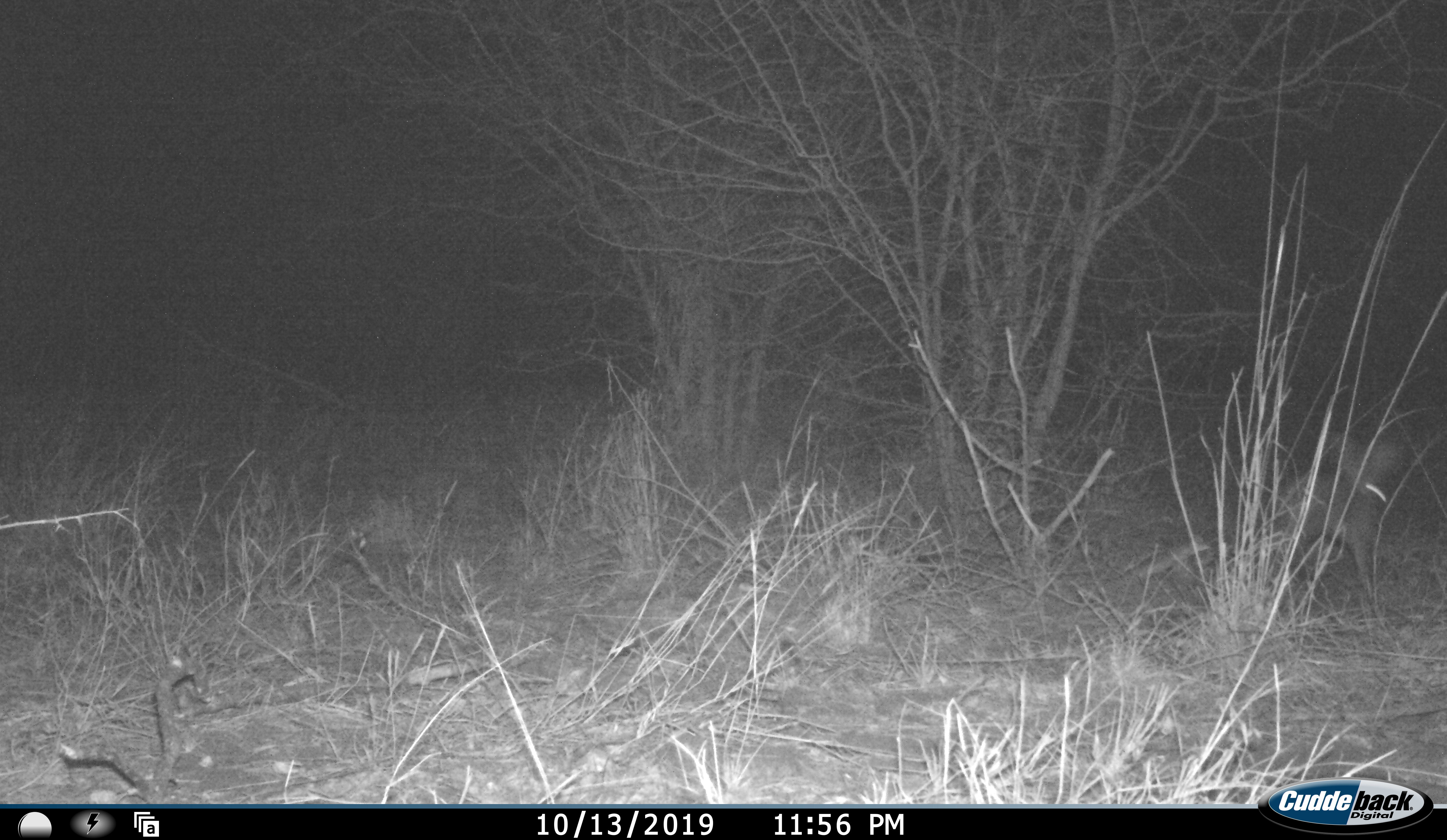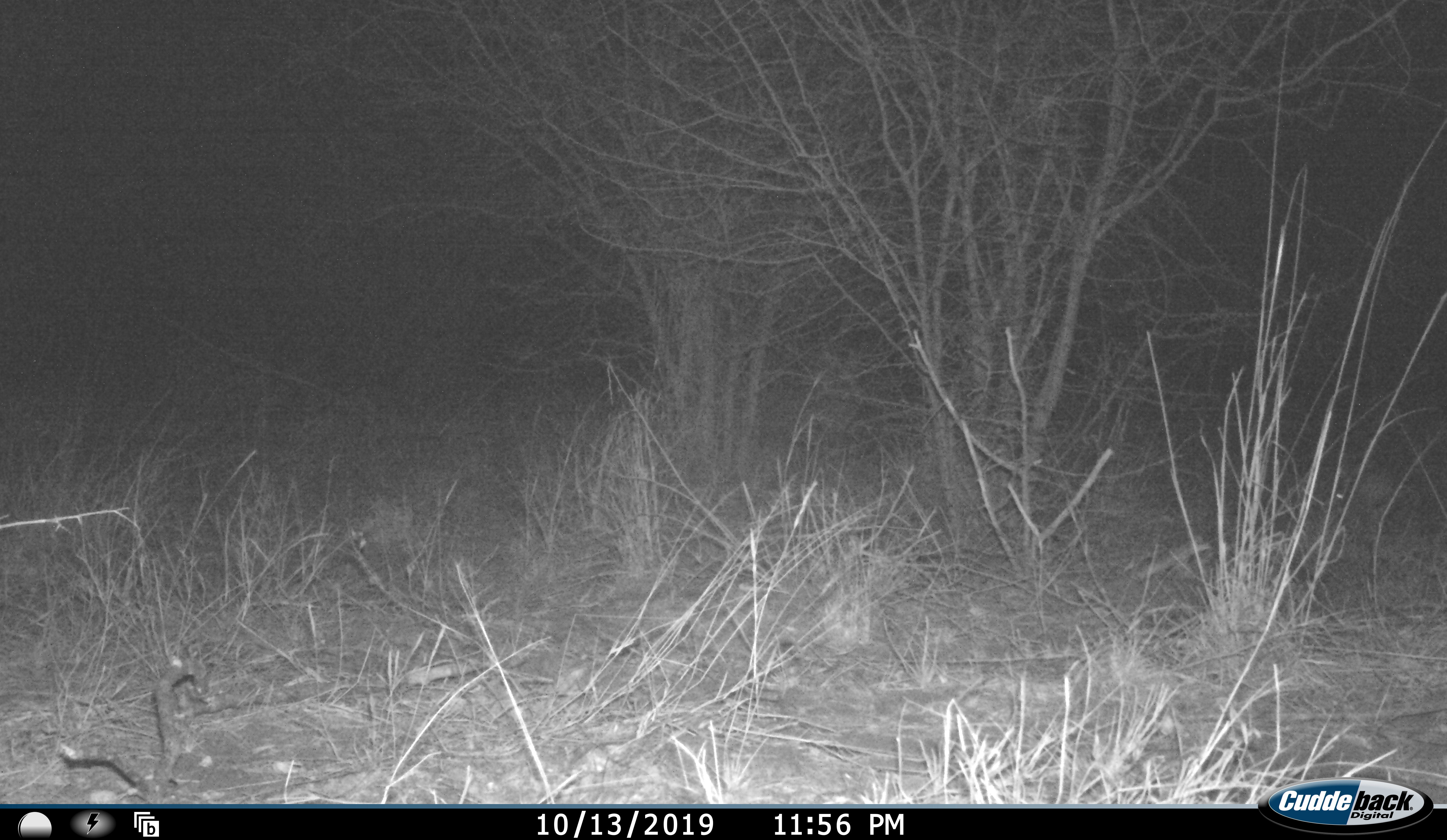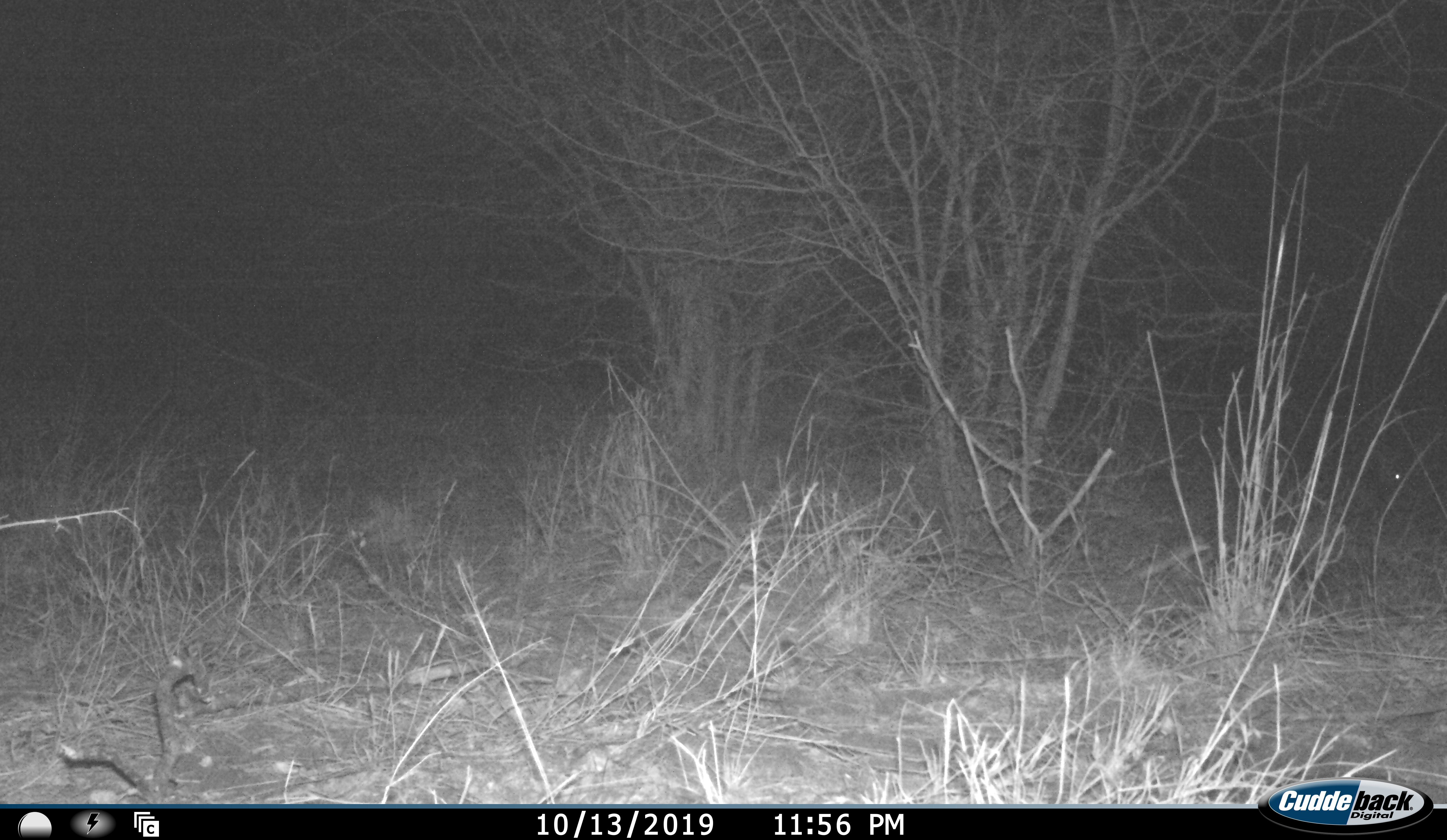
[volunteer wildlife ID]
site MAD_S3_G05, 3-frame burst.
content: unidentified animal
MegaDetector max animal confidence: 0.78